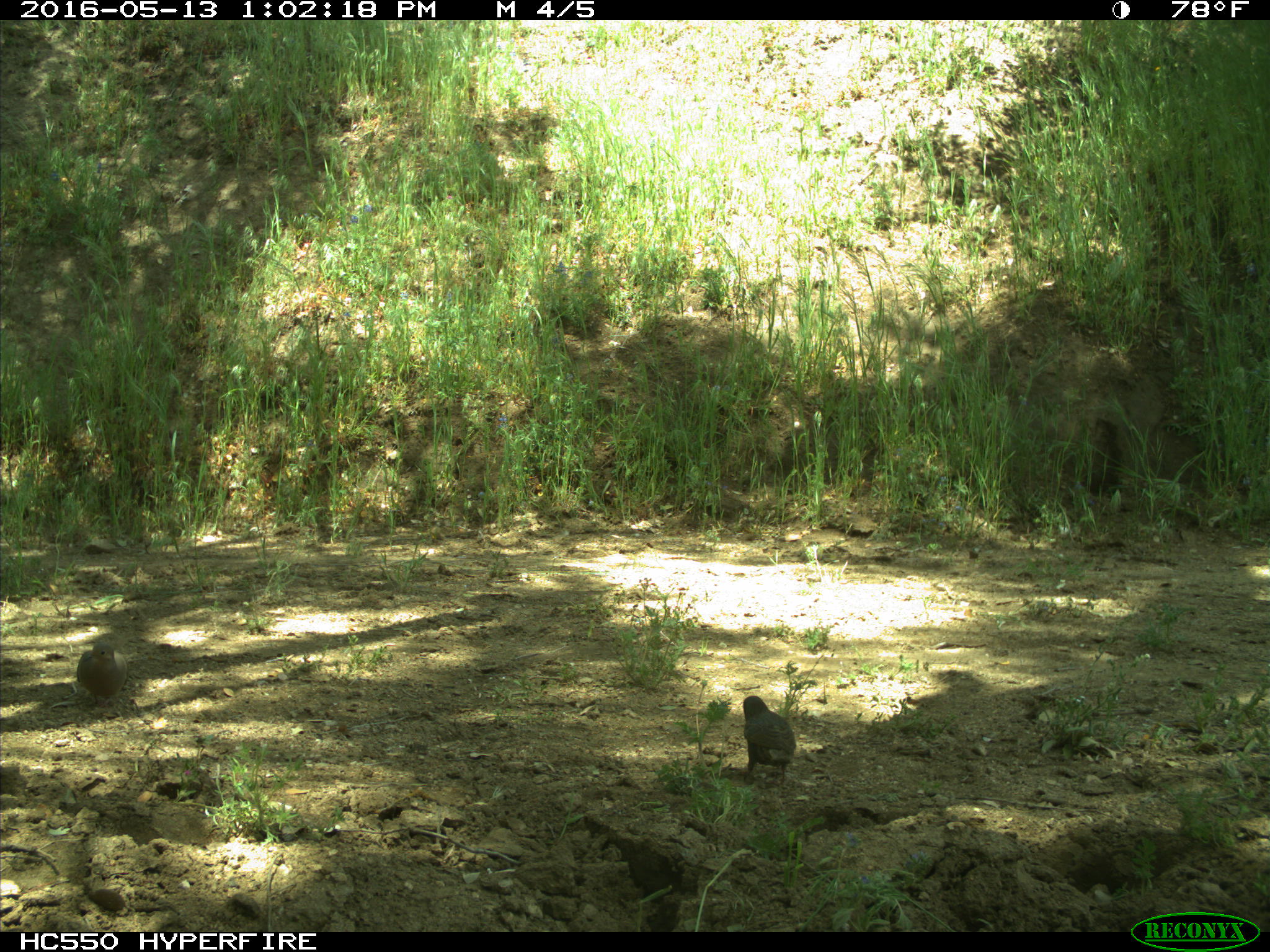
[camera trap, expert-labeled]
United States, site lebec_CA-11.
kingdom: Animalia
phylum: Chordata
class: Aves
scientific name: Aves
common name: birds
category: unidentified bird